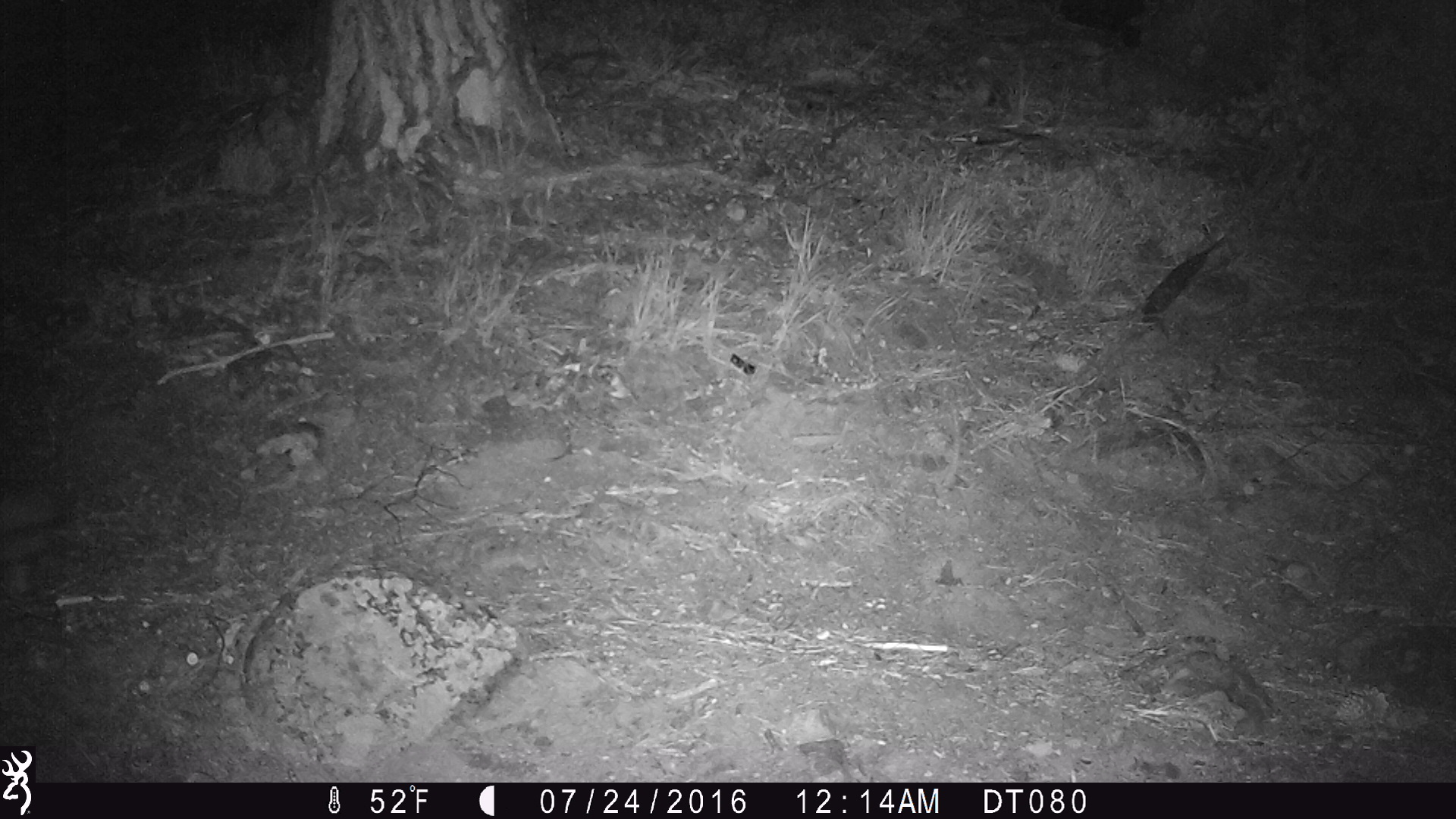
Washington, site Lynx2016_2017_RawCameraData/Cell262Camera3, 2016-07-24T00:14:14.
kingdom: Animalia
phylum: Chordata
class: Mammalia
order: Lagomorpha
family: Leporidae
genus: Lepus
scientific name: Lepus americanus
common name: snowshoe hare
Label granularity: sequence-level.